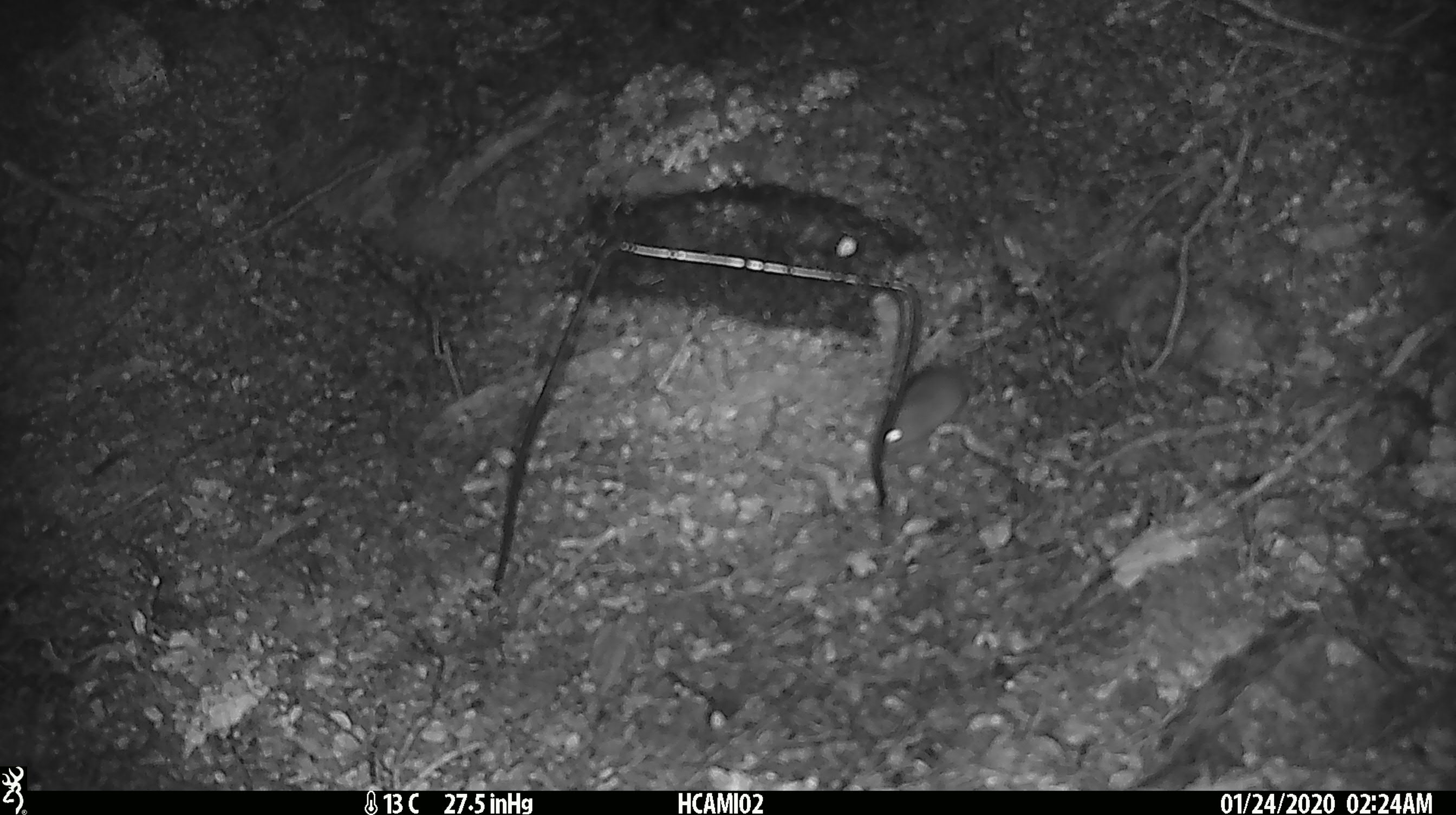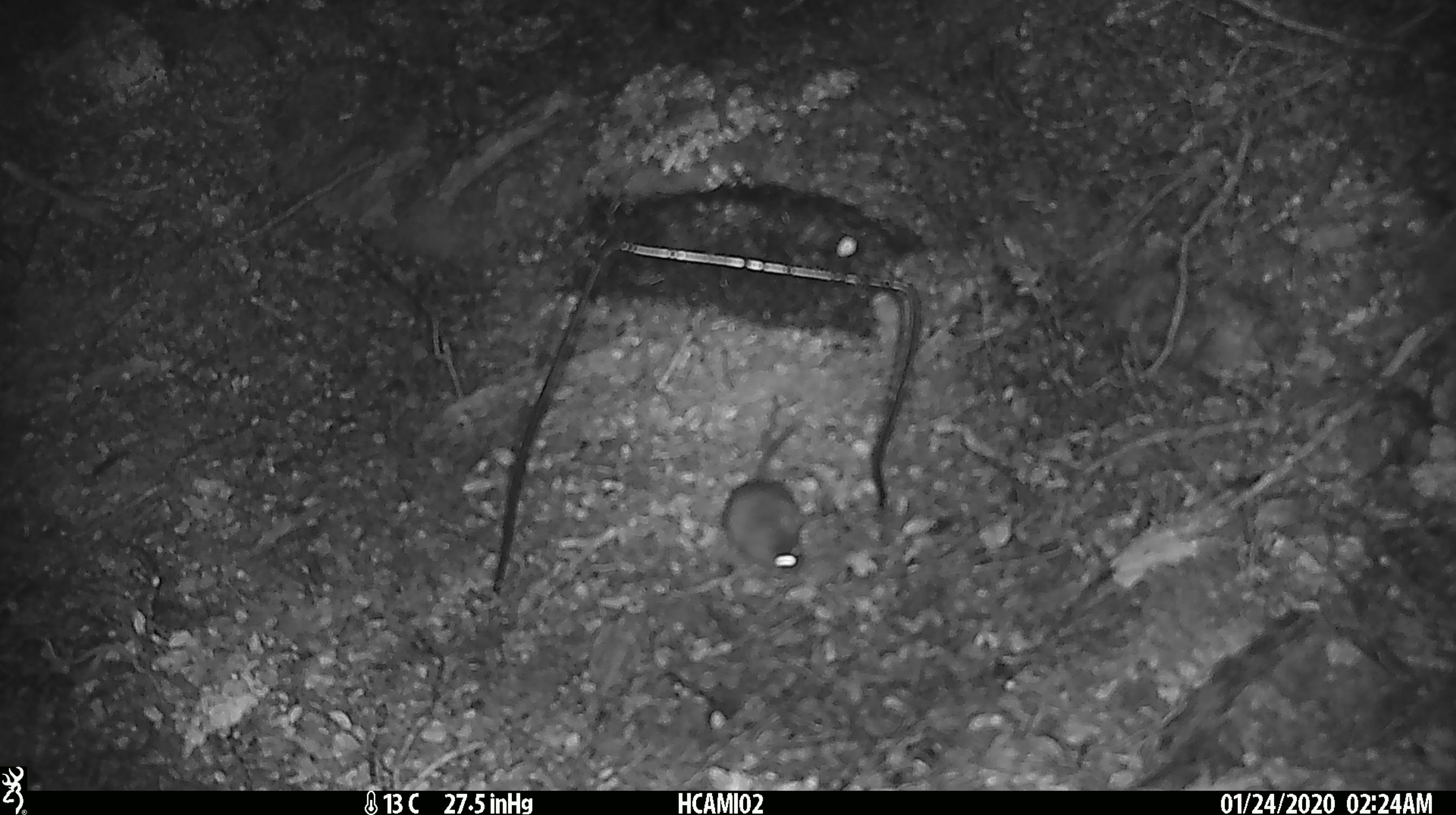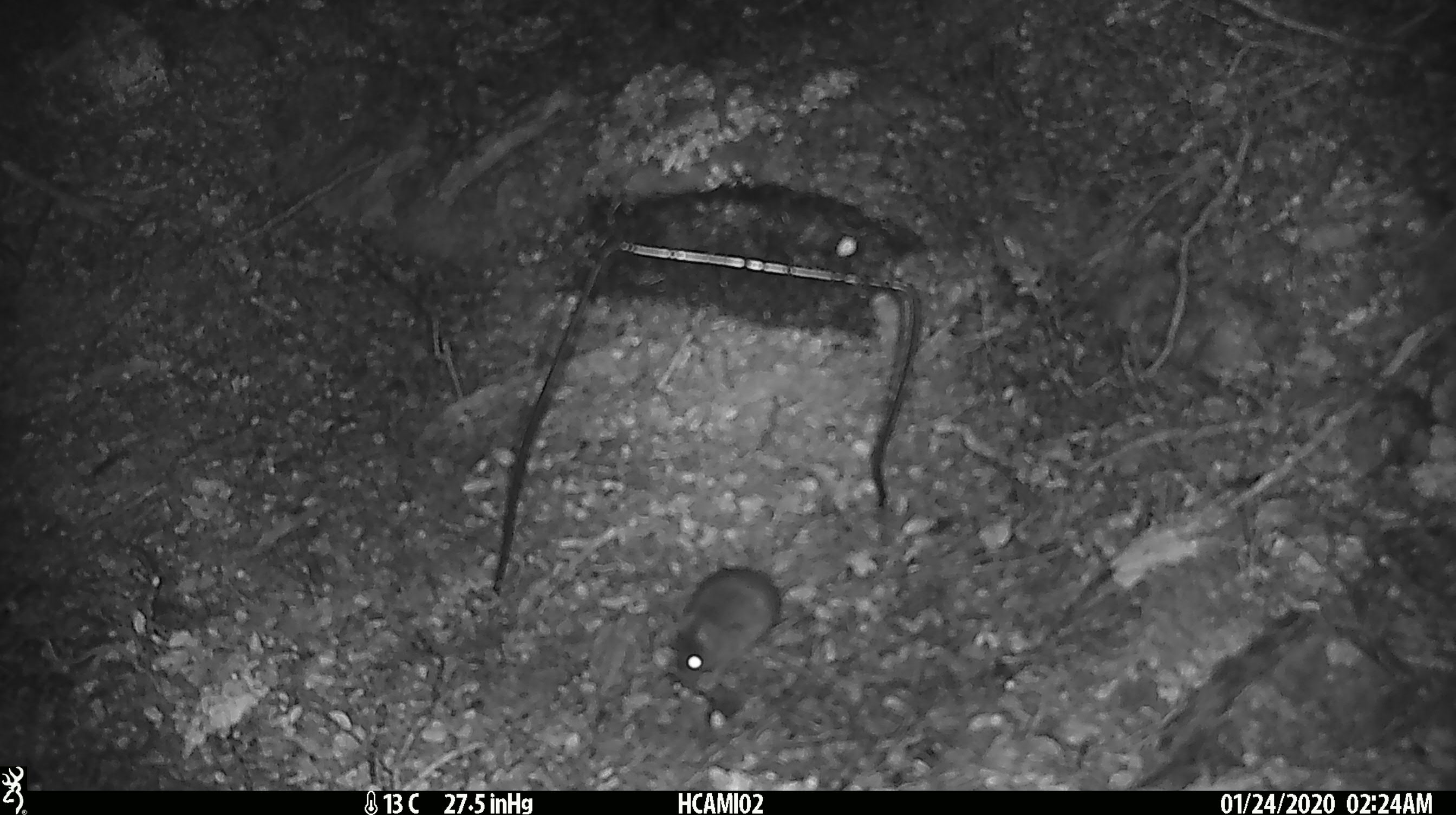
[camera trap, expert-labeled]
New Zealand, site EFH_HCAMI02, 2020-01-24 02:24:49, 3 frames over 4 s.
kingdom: Animalia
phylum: Chordata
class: Mammalia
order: Rodentia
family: Muridae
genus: Mus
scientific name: Mus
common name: mouse